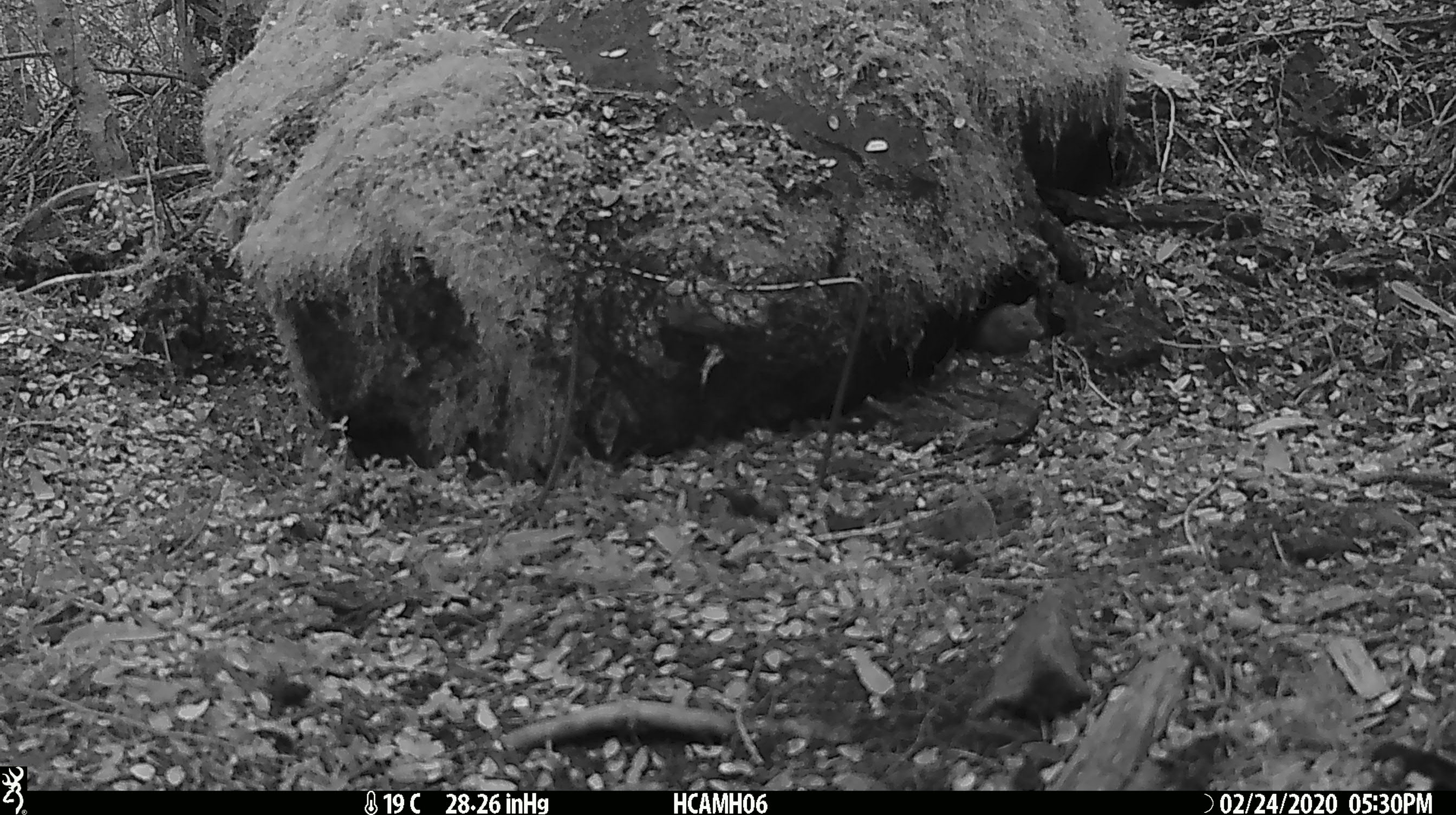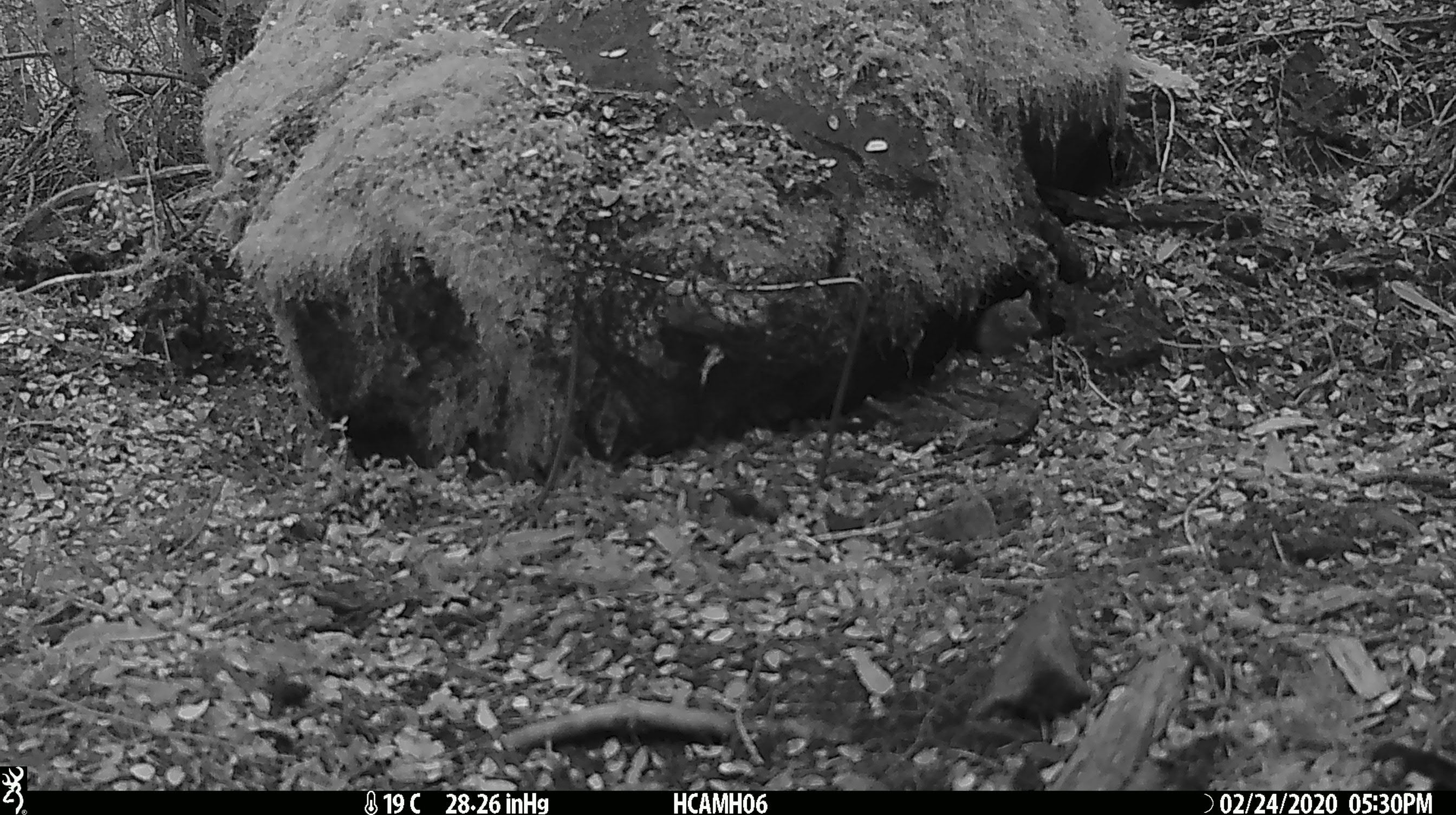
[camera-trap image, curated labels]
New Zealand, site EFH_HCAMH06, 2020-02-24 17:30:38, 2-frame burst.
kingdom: Animalia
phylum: Chordata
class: Mammalia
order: Rodentia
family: Muridae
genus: Mus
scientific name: Mus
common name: mouse